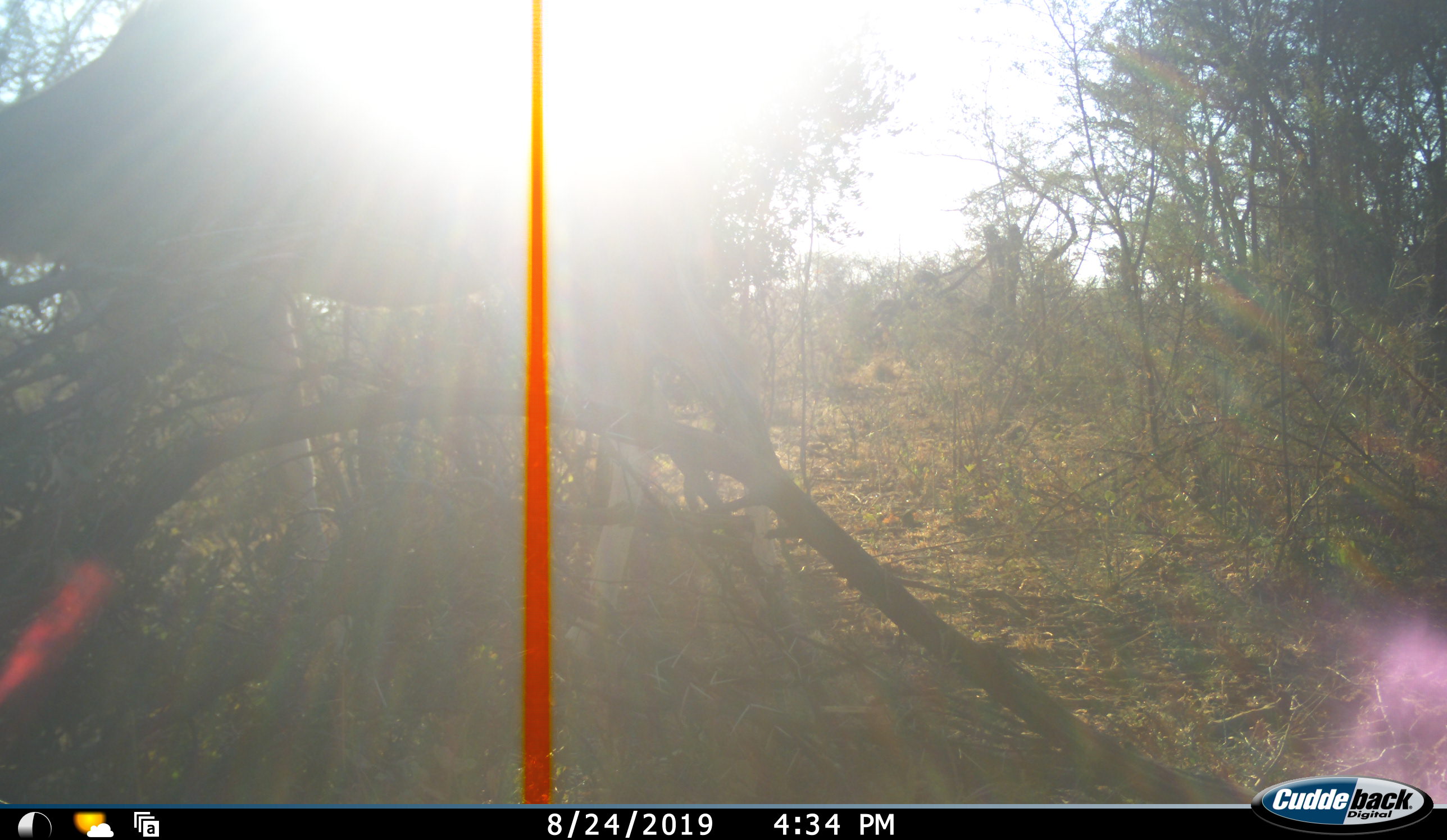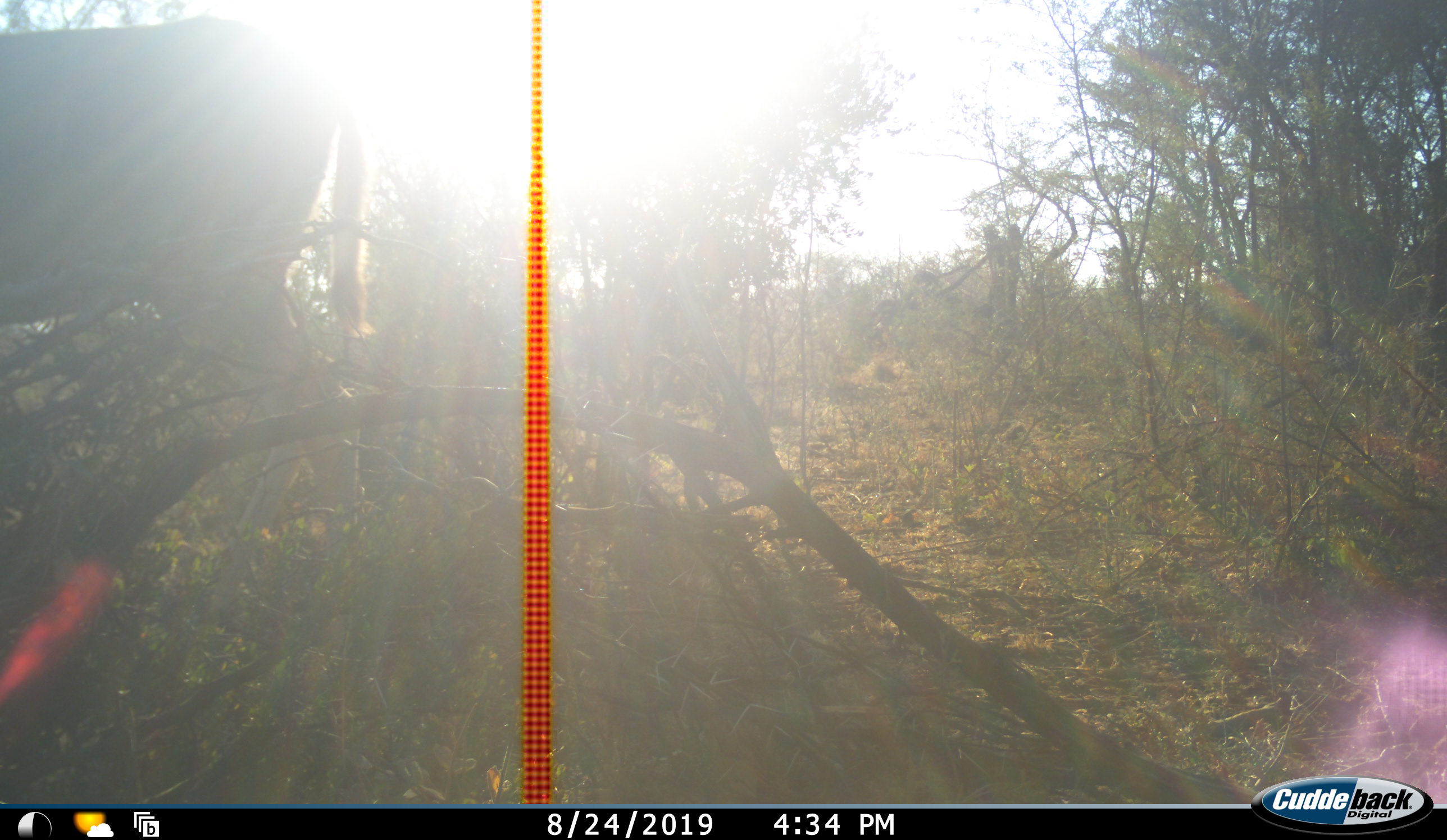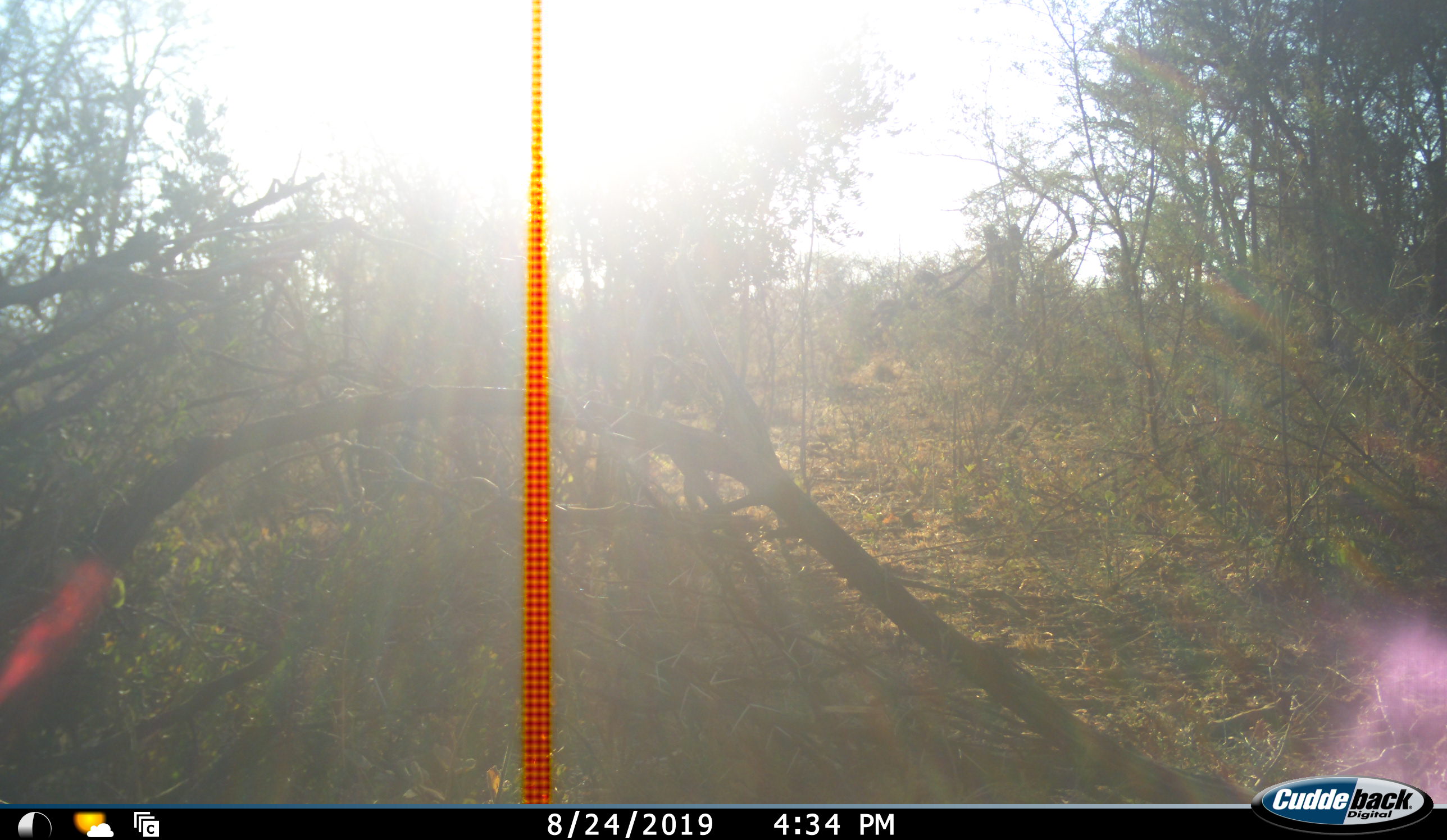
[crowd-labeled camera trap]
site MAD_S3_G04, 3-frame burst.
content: unidentified animal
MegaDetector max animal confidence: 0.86